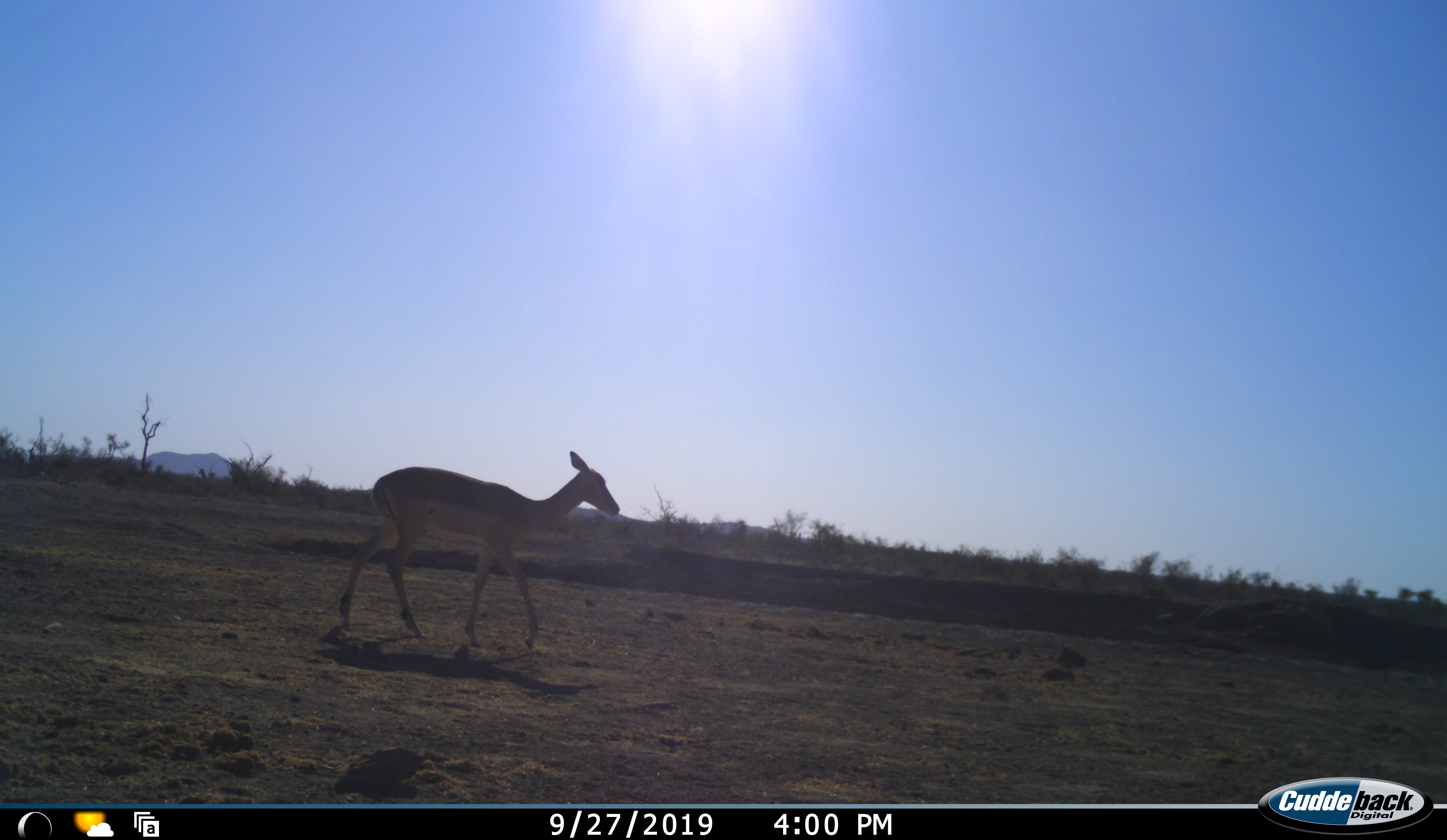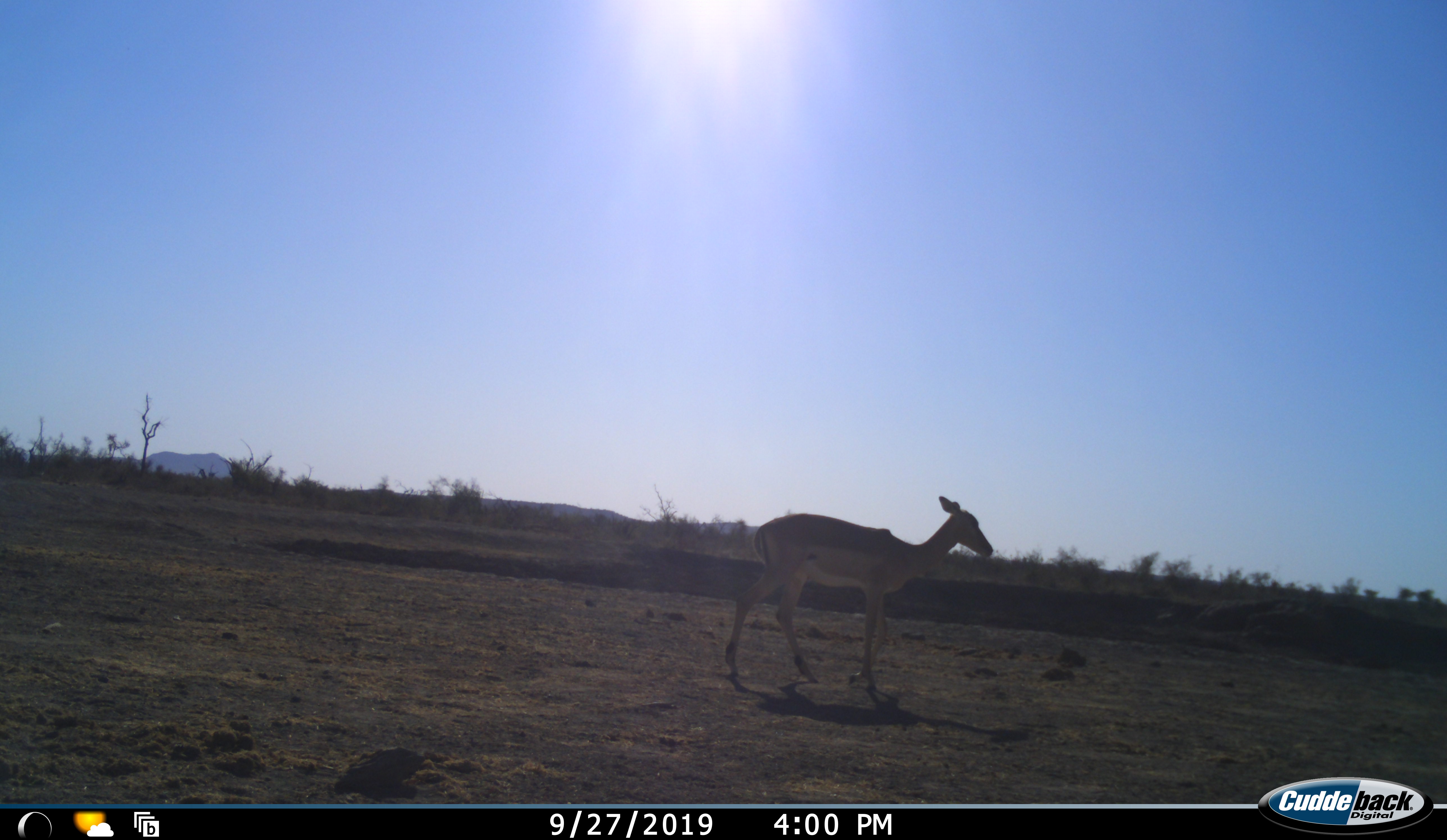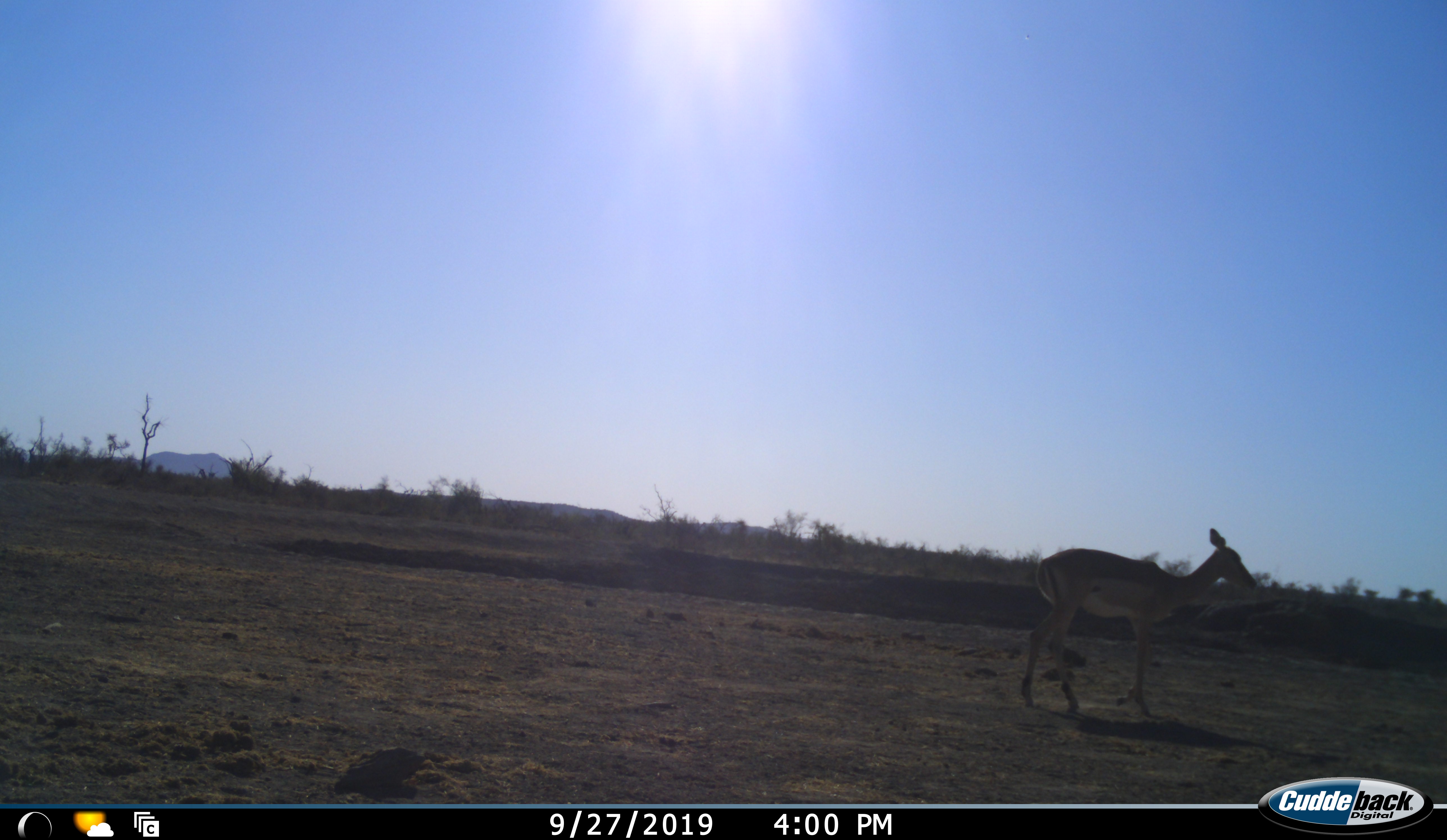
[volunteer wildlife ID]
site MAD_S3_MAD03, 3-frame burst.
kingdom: Animalia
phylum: Chordata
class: Mammalia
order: Artiodactyla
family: Bovidae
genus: Aepyceros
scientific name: Aepyceros melampus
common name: impala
Impala (Aepyceros melampus), count 1. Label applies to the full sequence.